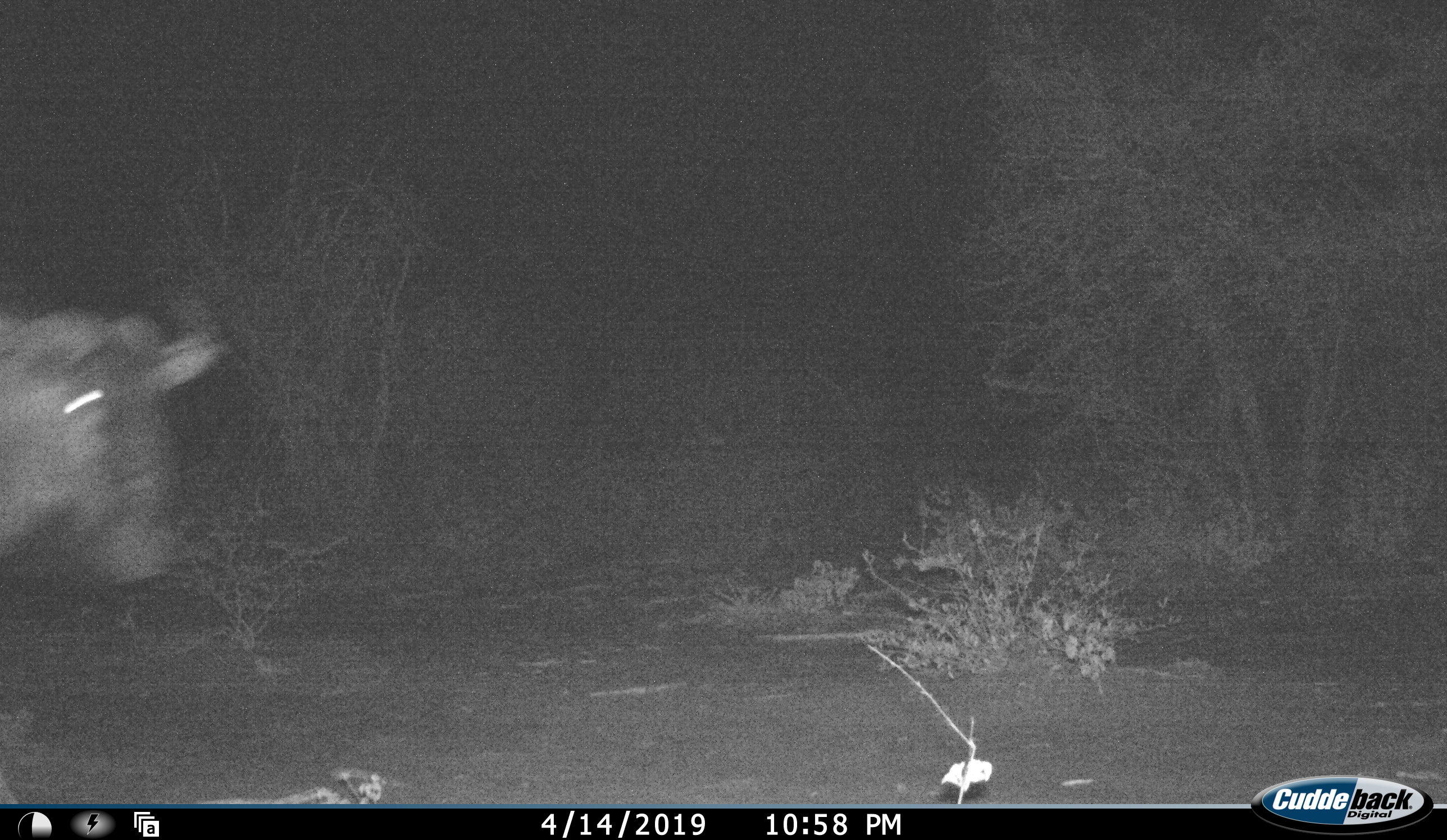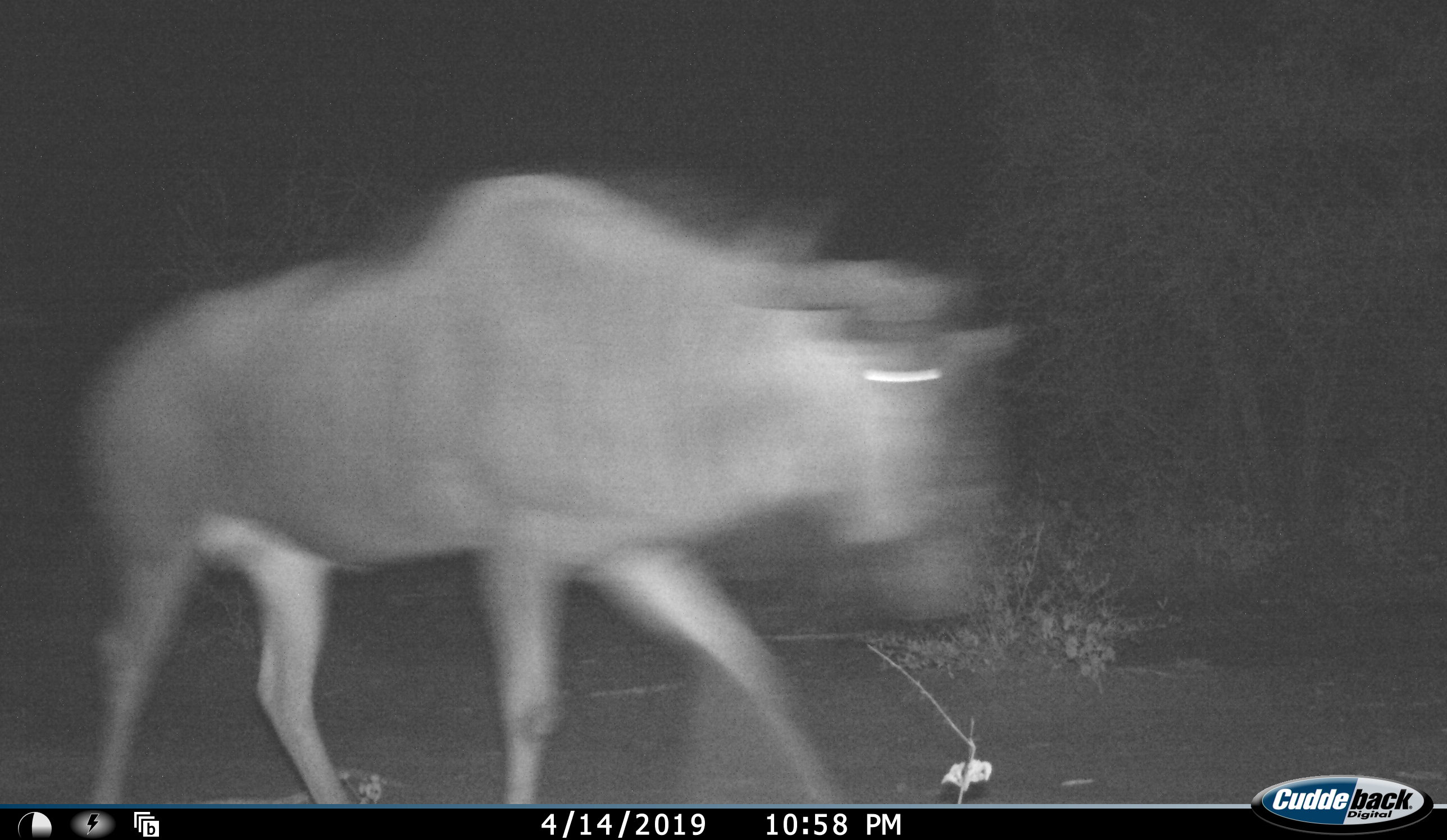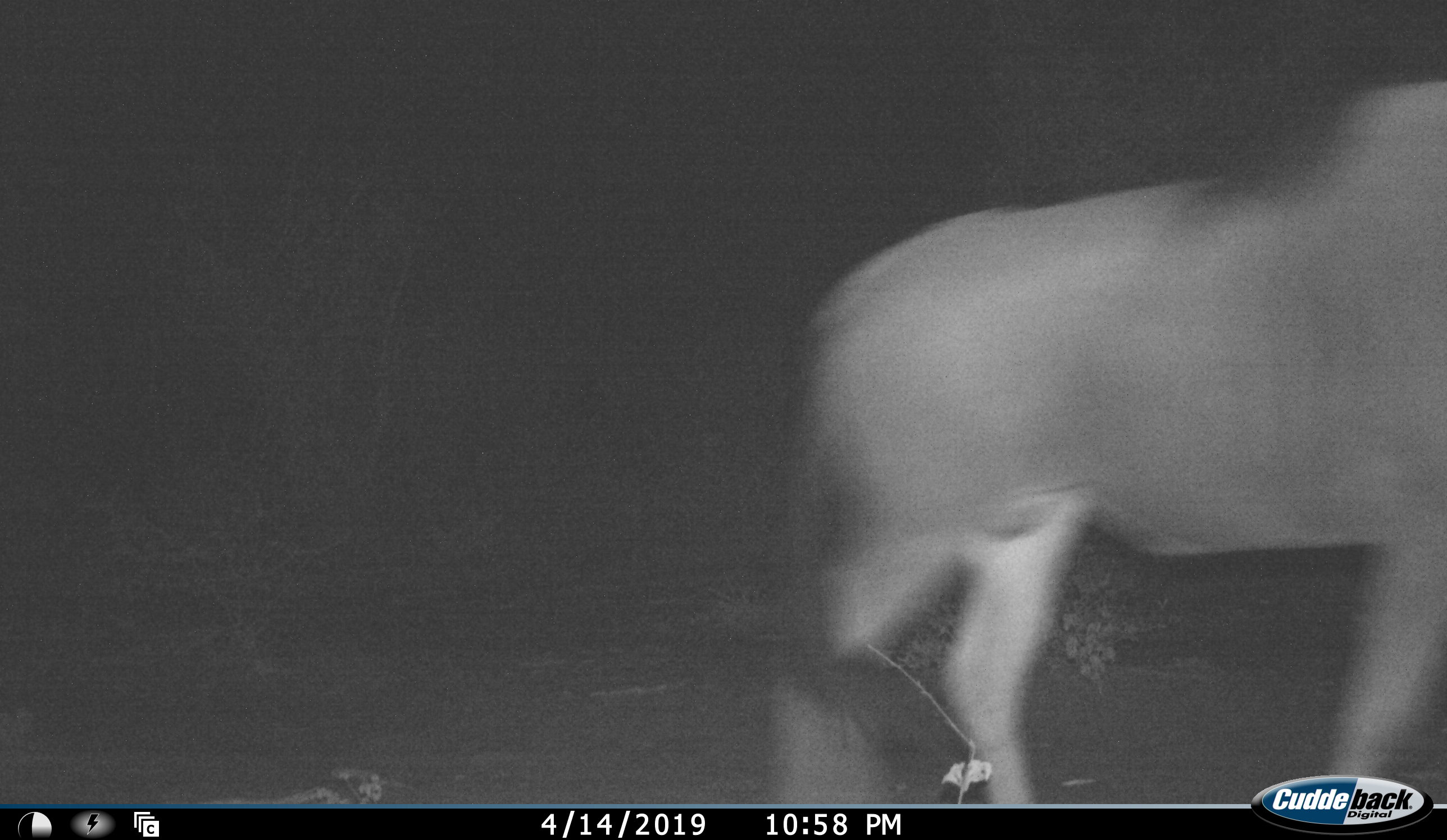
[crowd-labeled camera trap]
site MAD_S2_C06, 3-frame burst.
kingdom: Animalia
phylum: Chordata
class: Mammalia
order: Artiodactyla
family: Bovidae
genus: Connochaetes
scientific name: Connochaetes taurinus taurinus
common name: blue wildebeest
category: wildebeestblue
Wildebeestblue (blue wildebeest) (Connochaetes taurinus taurinus), count 1. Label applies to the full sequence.